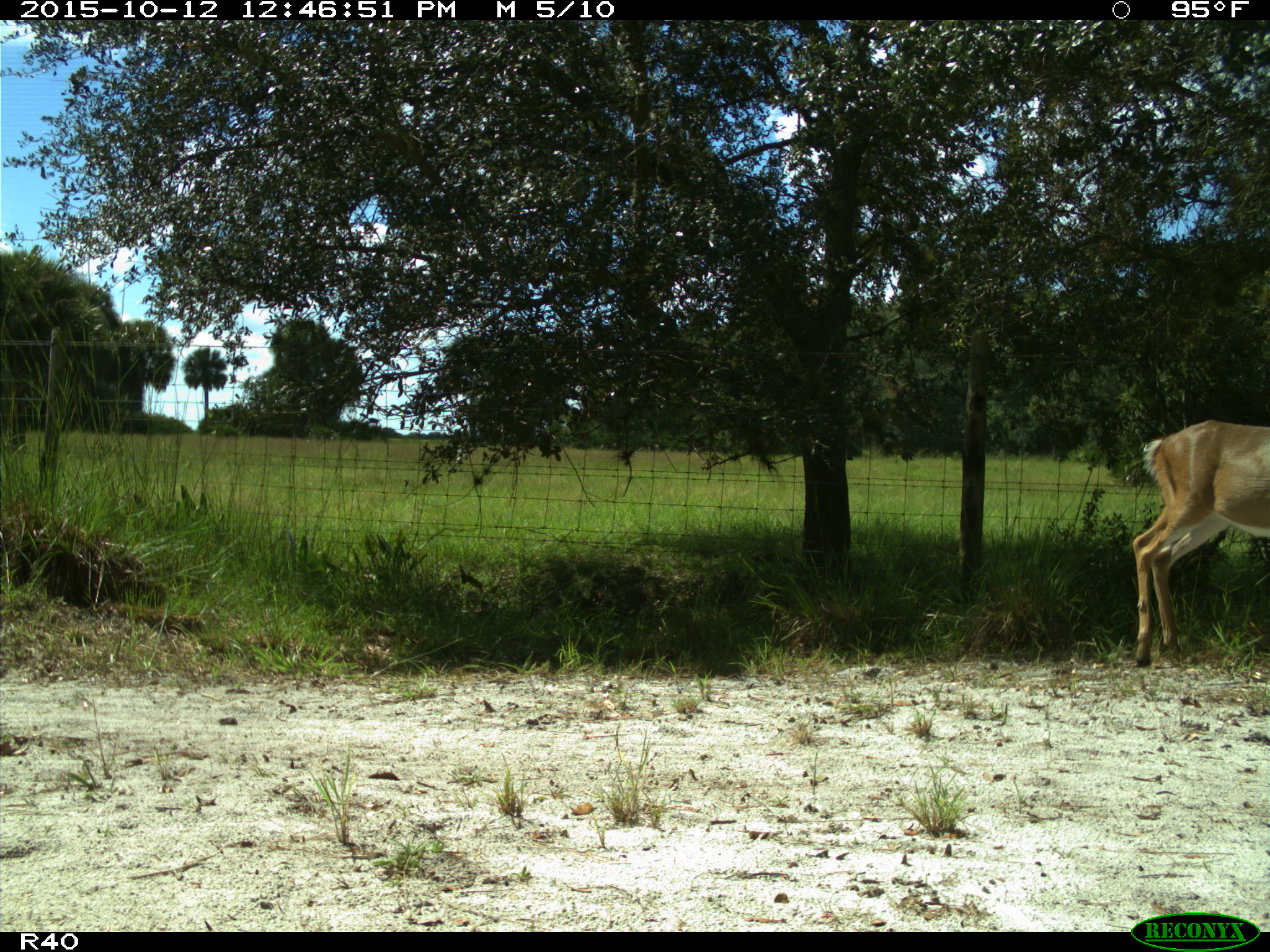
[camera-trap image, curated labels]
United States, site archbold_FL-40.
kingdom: Animalia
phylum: Chordata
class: Mammalia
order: Artiodactyla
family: Cervidae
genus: Odocoileus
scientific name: Odocoileus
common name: deer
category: unidentified deer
Unidentified deer (deer) (Odocoileus).